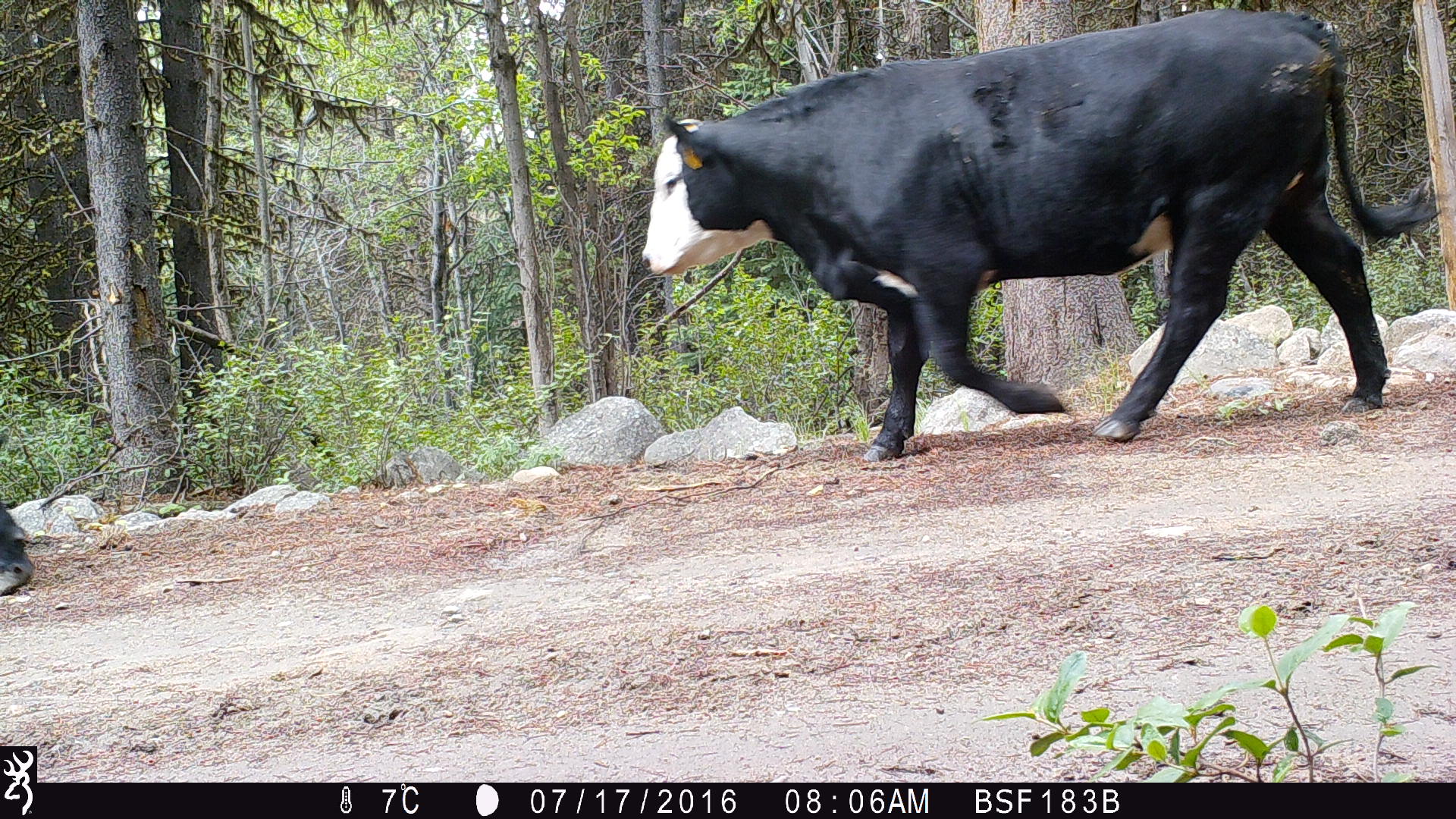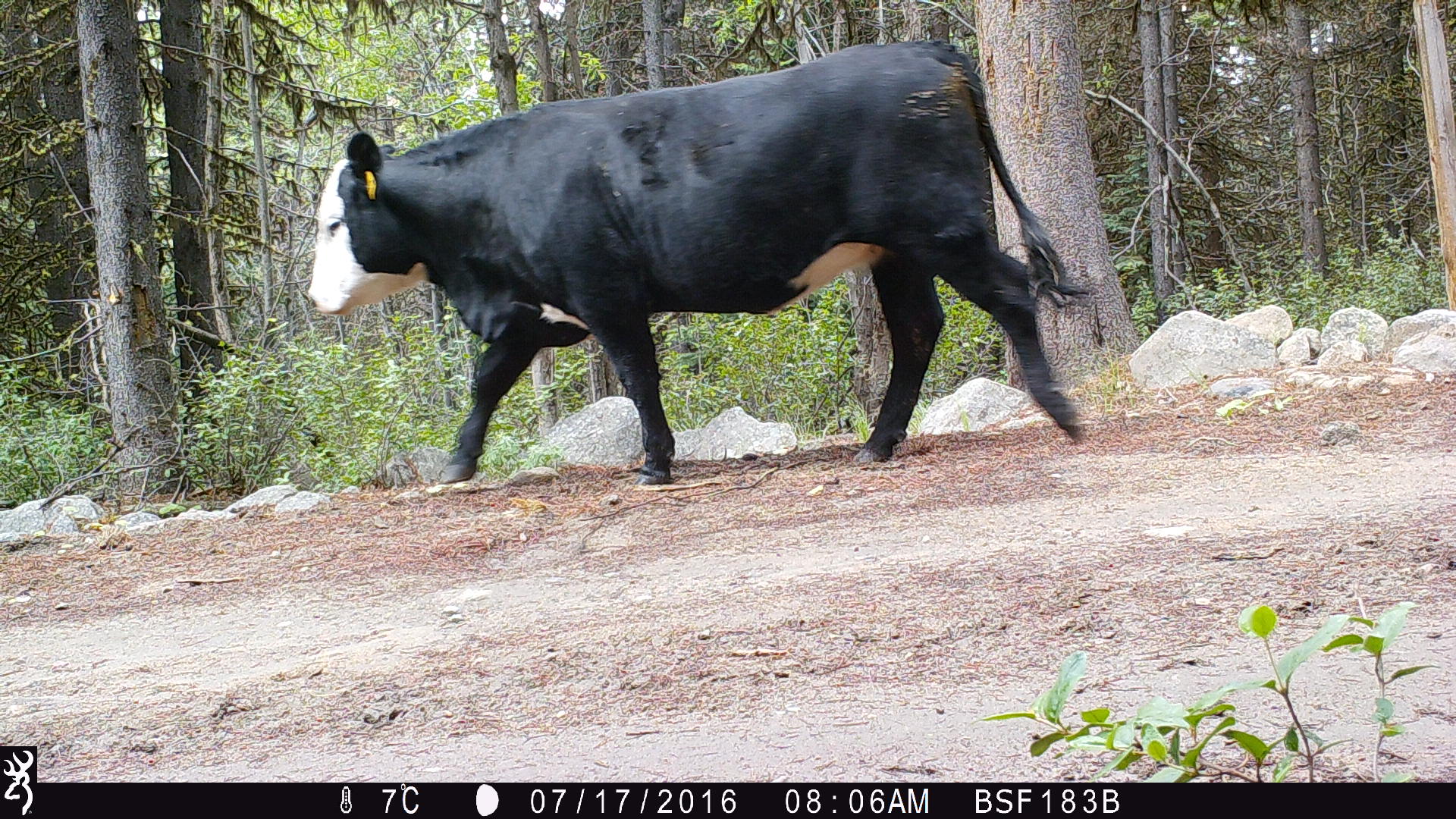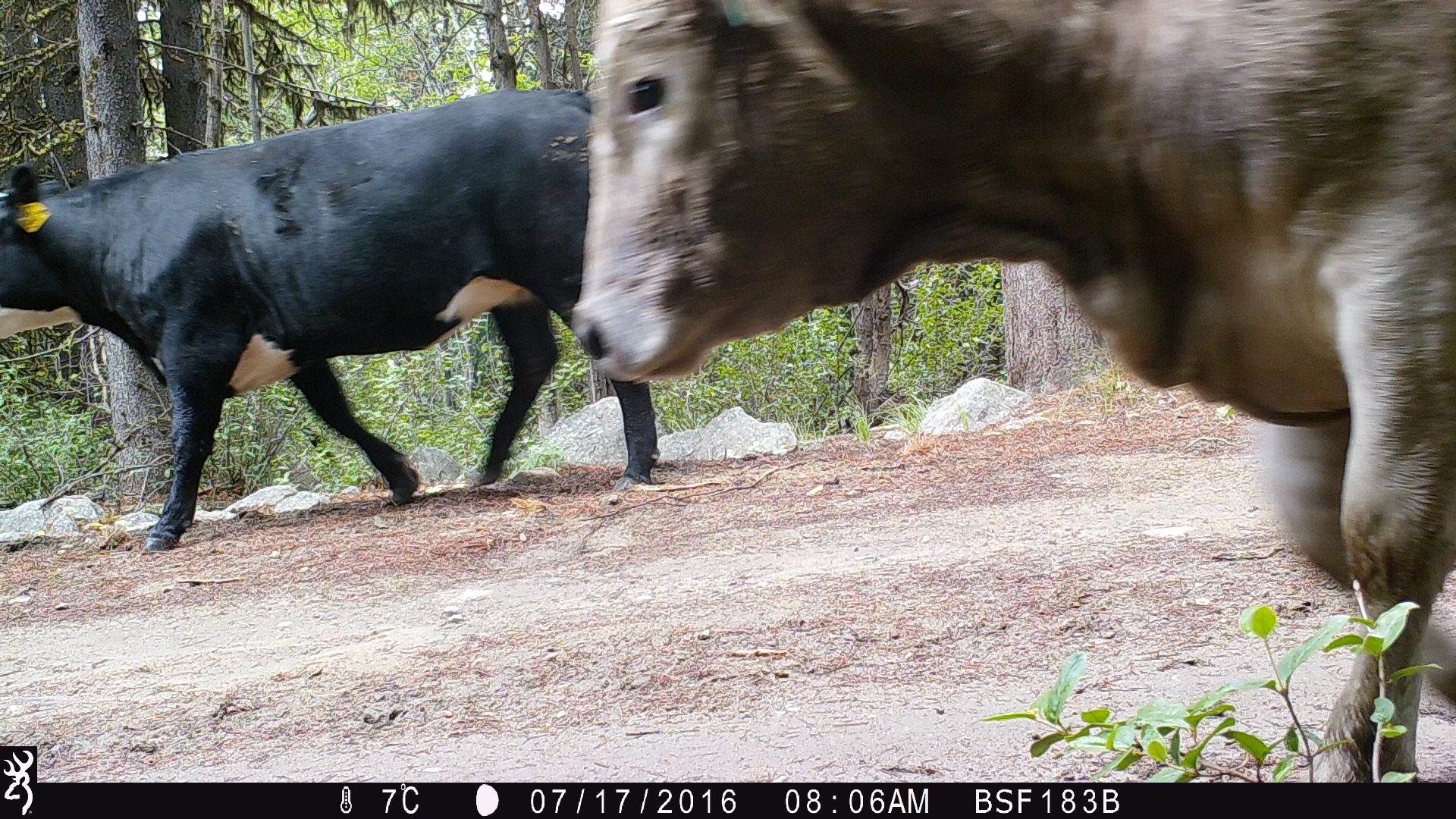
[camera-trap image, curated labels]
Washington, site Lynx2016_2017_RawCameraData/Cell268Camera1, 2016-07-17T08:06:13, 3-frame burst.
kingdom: Animalia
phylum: Chordata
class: Mammalia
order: Artiodactyla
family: Bovidae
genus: Bos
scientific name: Bos taurus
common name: domestic cattle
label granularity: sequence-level